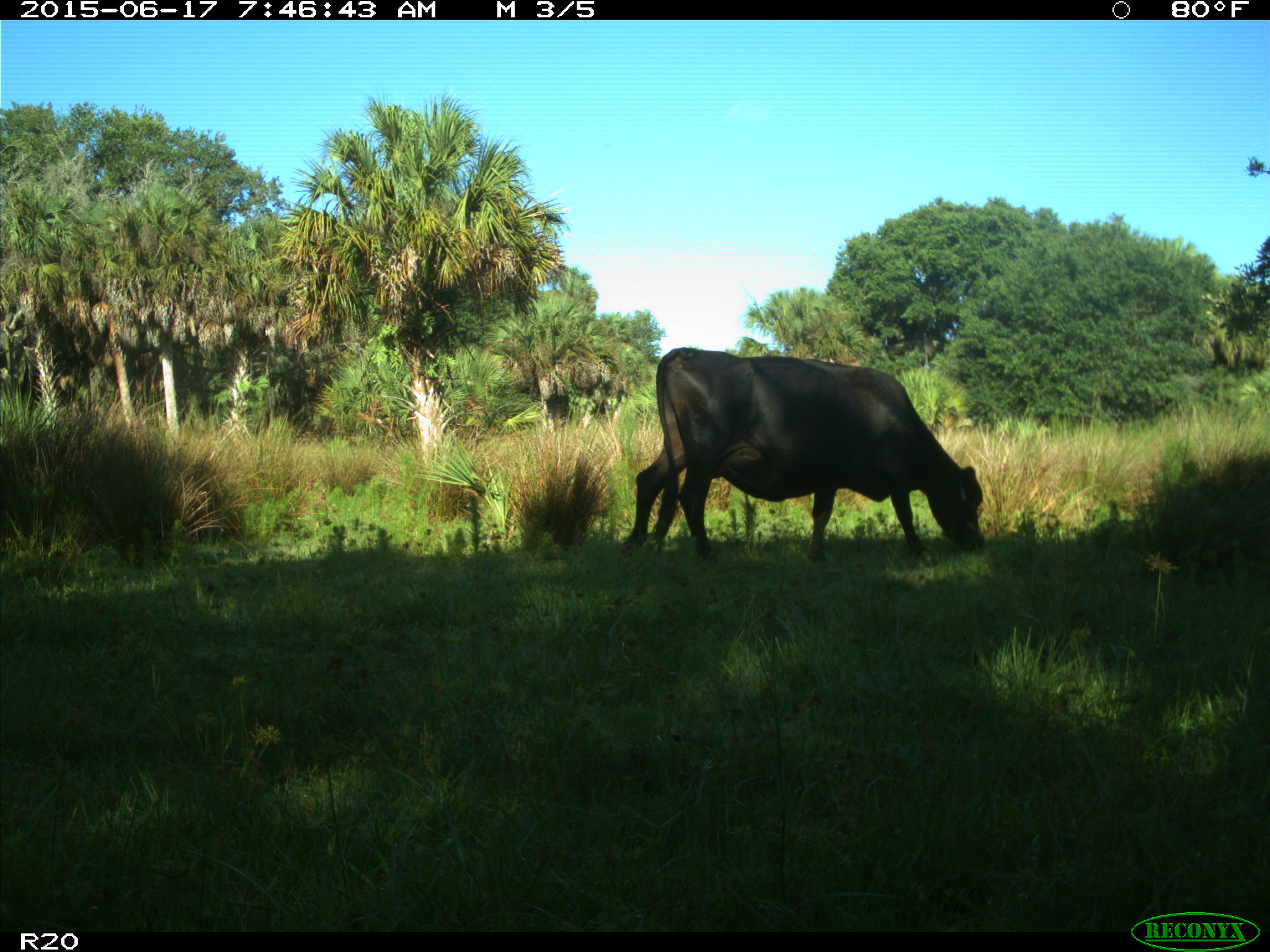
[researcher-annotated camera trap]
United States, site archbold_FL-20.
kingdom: Animalia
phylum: Chordata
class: Mammalia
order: Artiodactyla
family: Bovidae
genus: Bos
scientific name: Bos taurus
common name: domestic cow